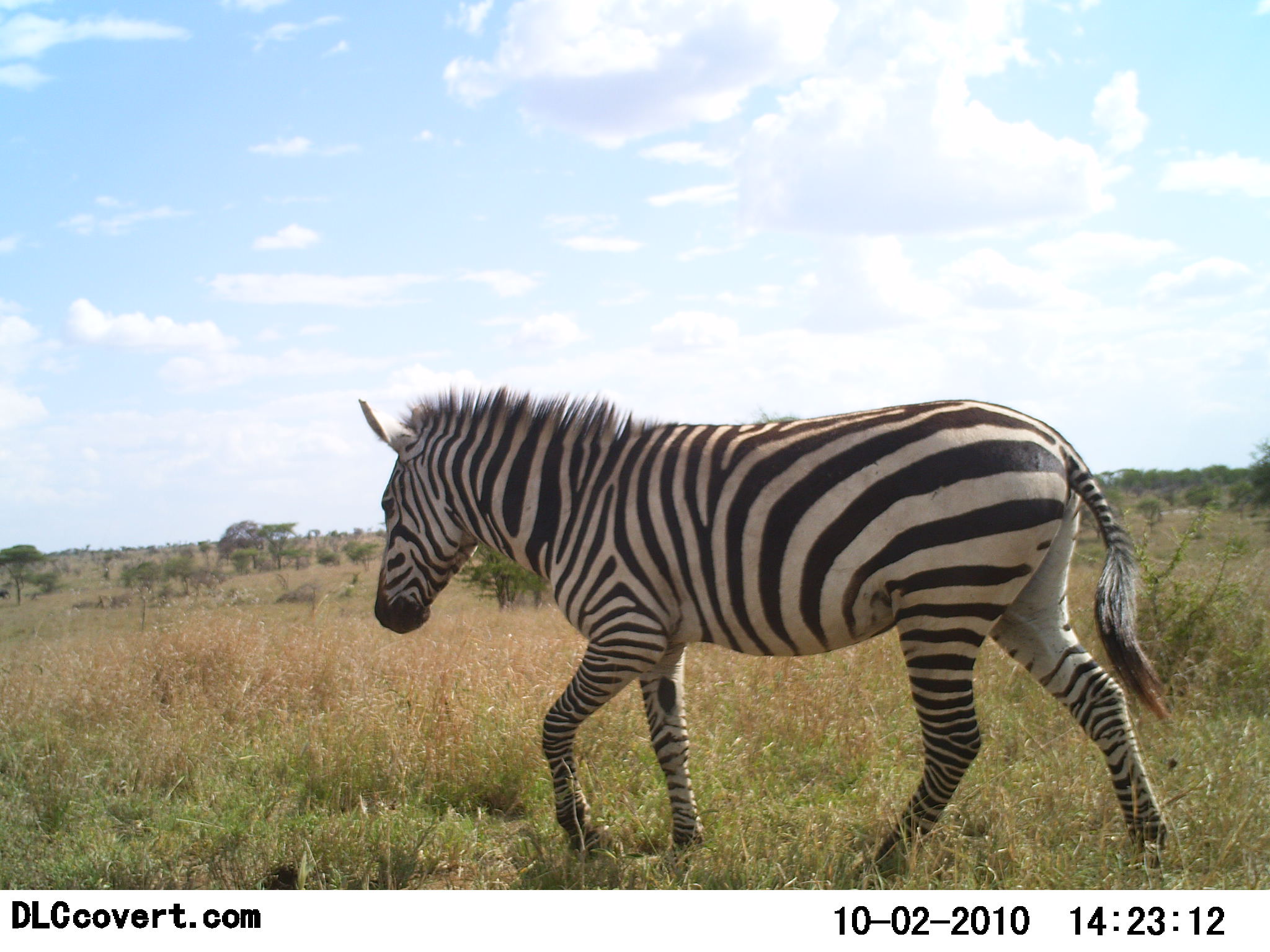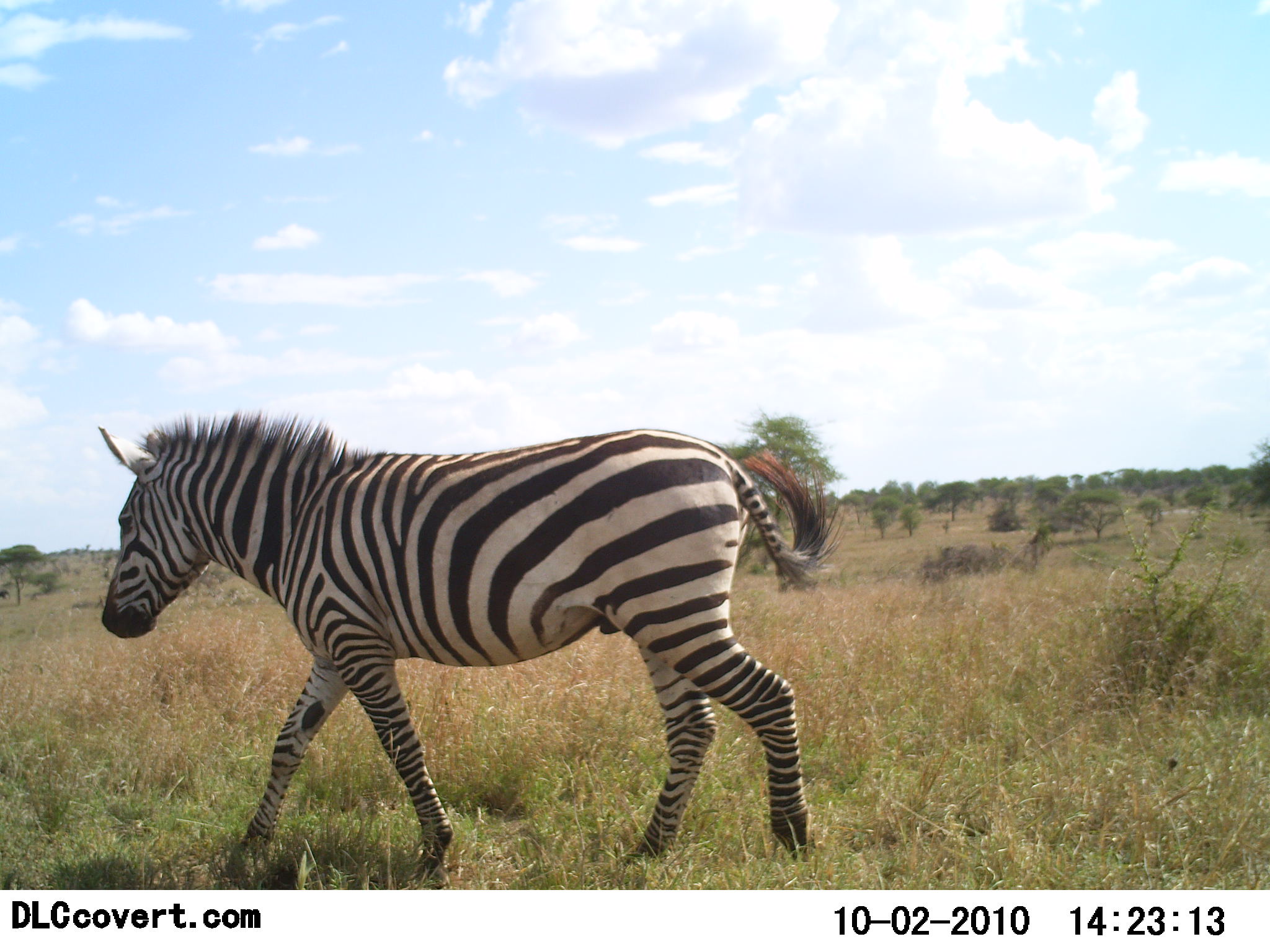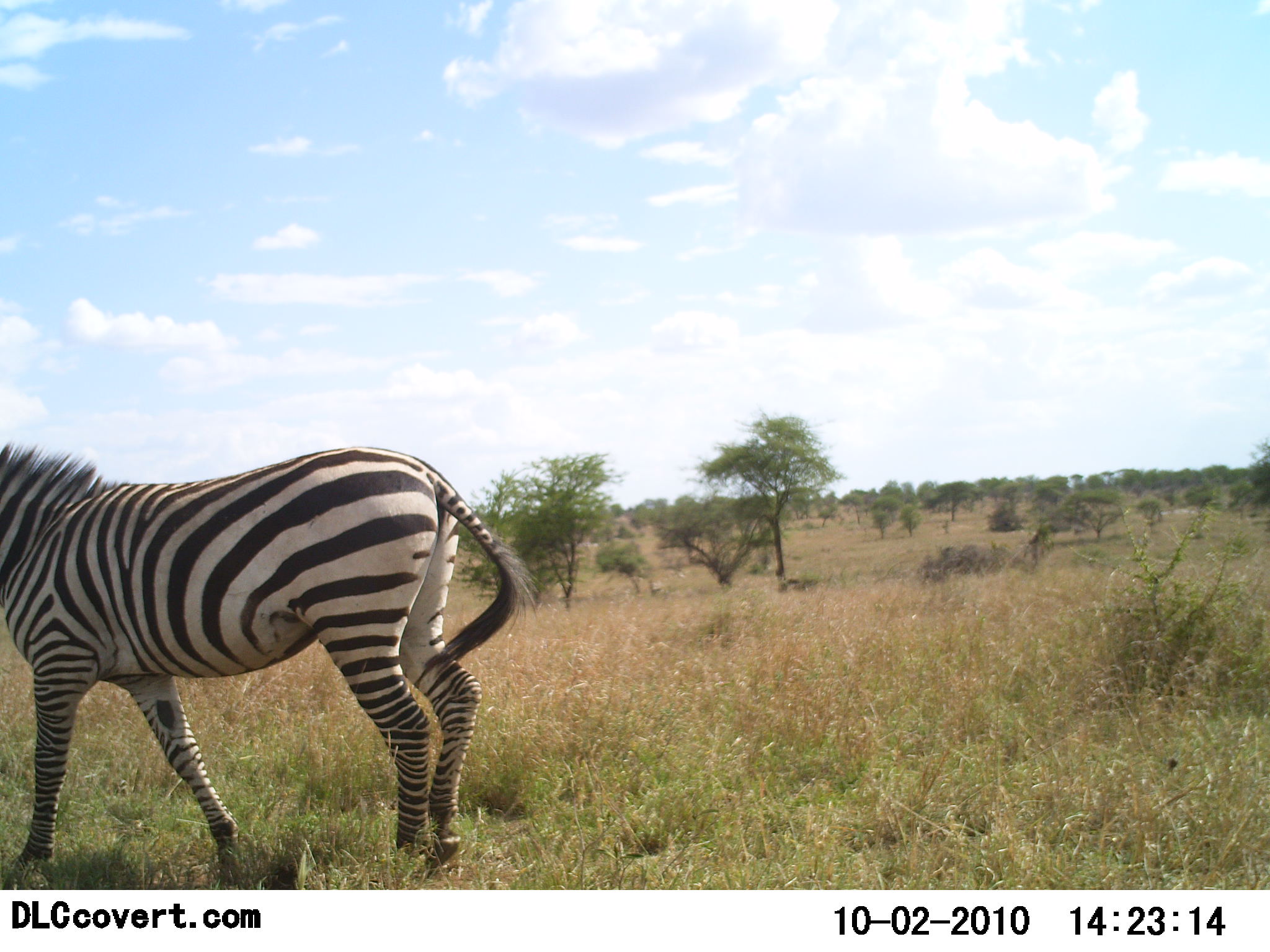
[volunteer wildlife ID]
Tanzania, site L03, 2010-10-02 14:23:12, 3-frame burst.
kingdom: Animalia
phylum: Chordata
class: Mammalia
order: Perissodactyla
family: Equidae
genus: Equus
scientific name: Equus quagga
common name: plains zebra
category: zebra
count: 1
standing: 0%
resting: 0%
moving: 100%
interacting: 0%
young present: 0%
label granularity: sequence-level